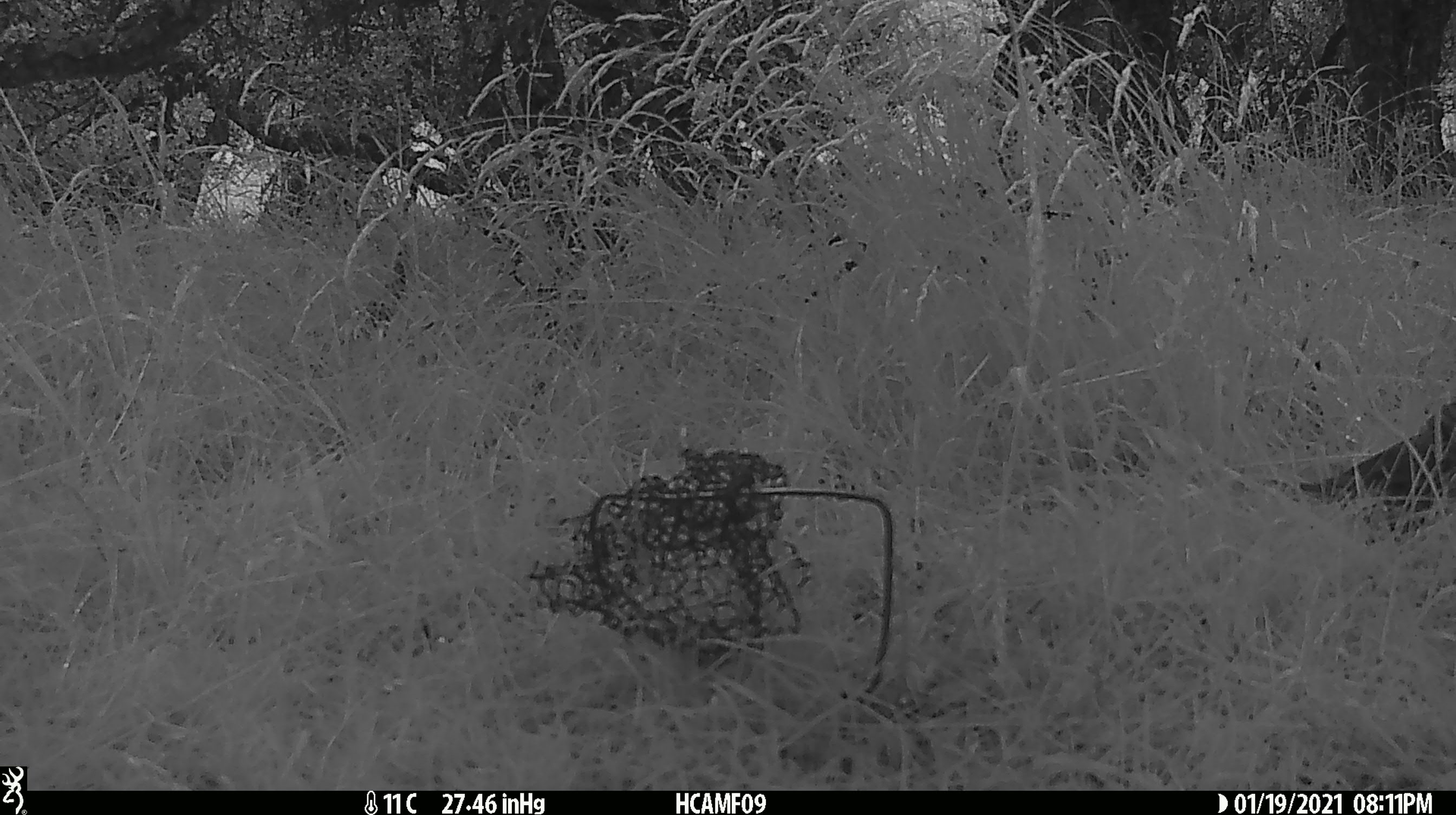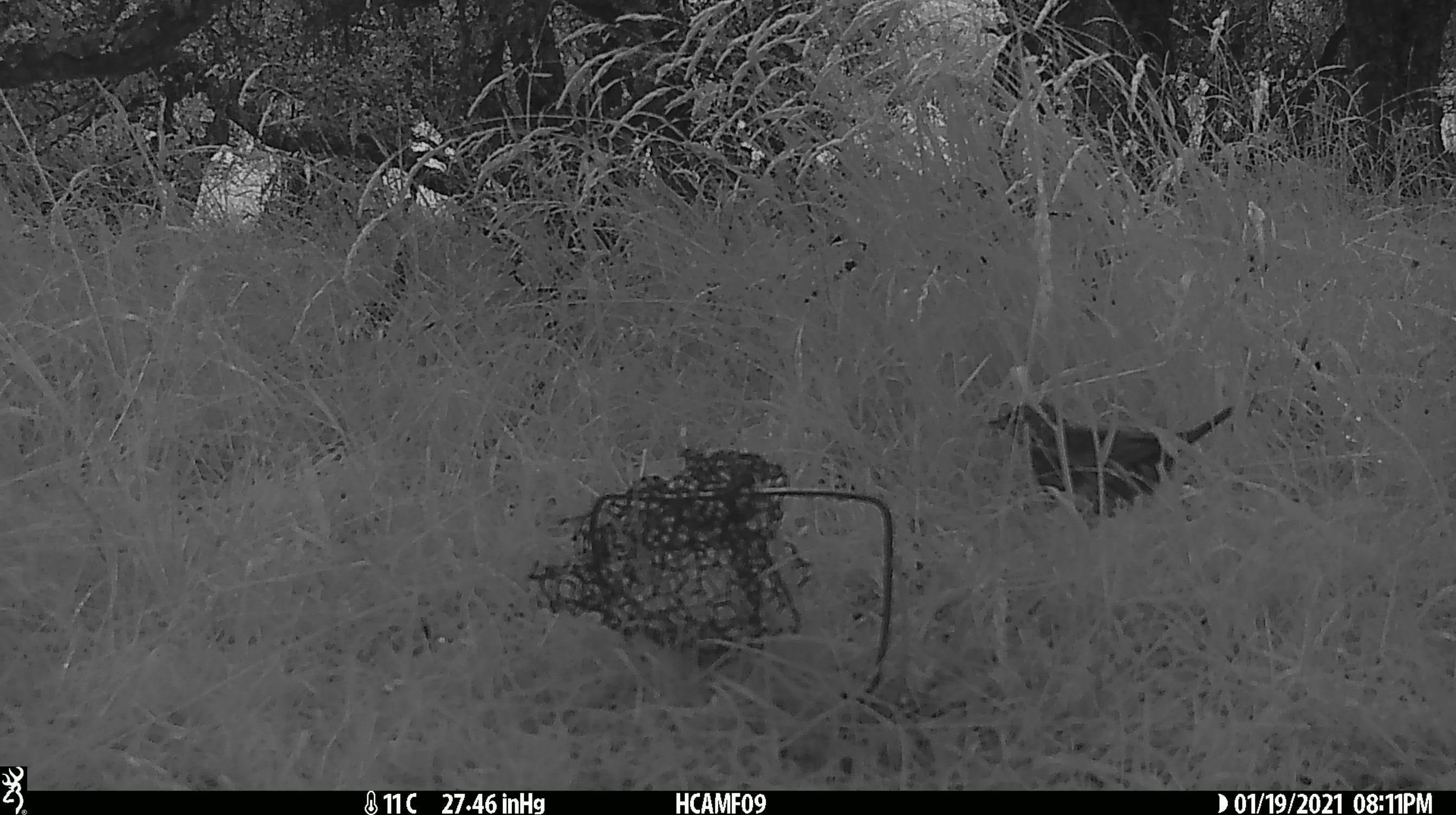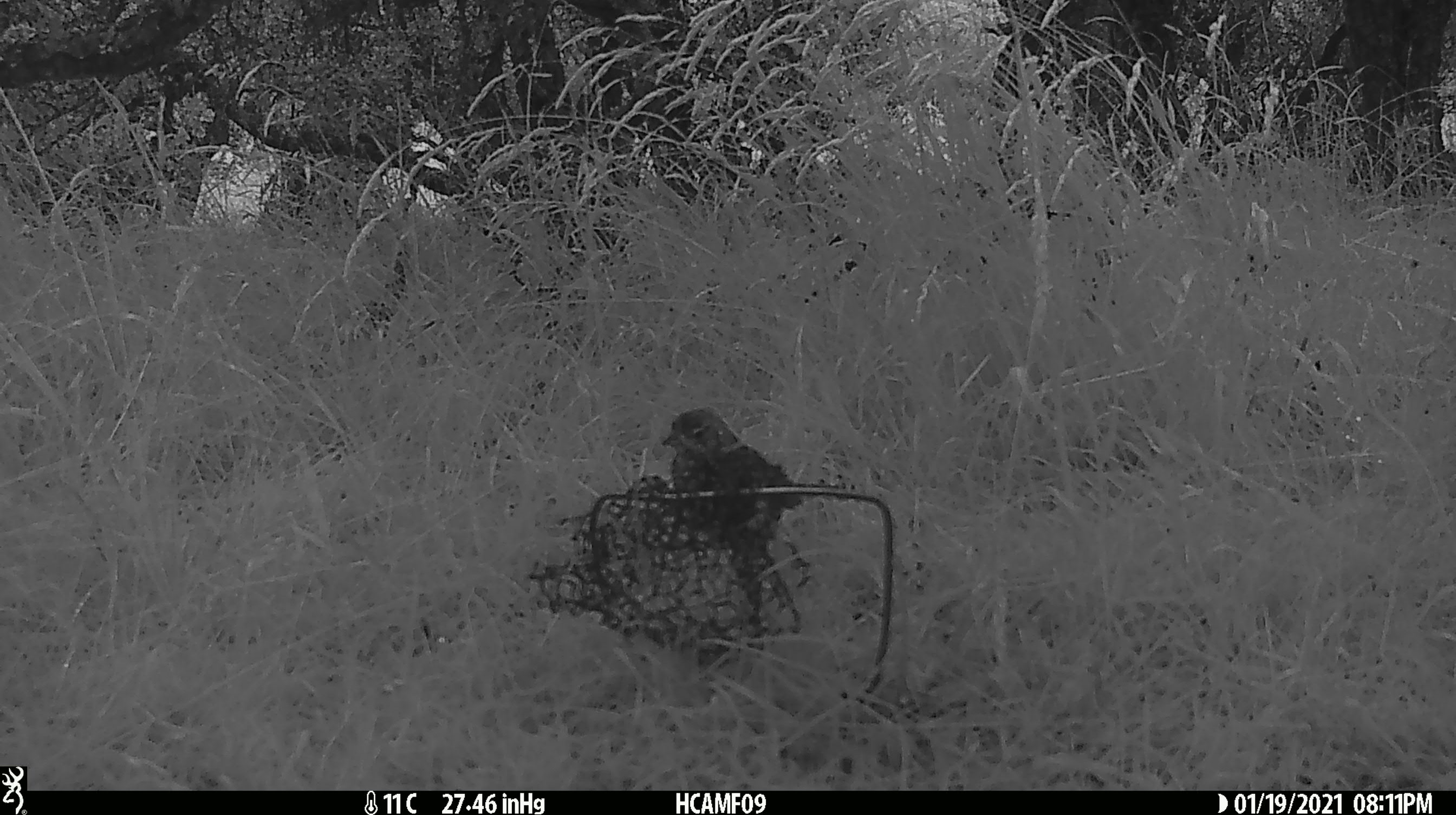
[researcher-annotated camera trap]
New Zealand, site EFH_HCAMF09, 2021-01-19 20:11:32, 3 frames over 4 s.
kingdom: Animalia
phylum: Chordata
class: Aves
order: Passeriformes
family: Turdidae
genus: Turdus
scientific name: Turdus philomelos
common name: song thrush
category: thrush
Thrush (song thrush) (Turdus philomelos).